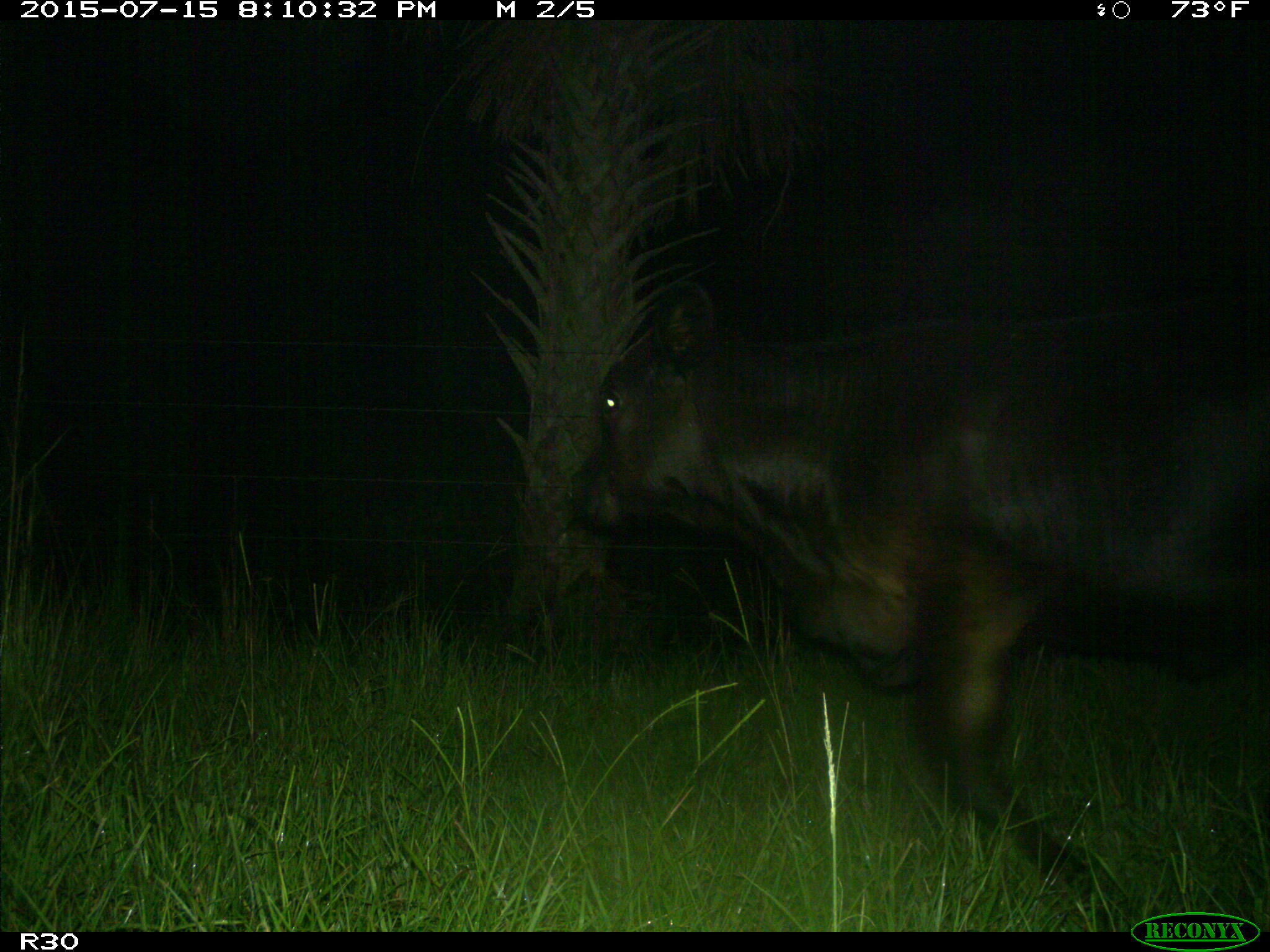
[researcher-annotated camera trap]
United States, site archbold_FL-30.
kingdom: Animalia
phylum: Chordata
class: Mammalia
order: Artiodactyla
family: Bovidae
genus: Bos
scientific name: Bos taurus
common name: domestic cow